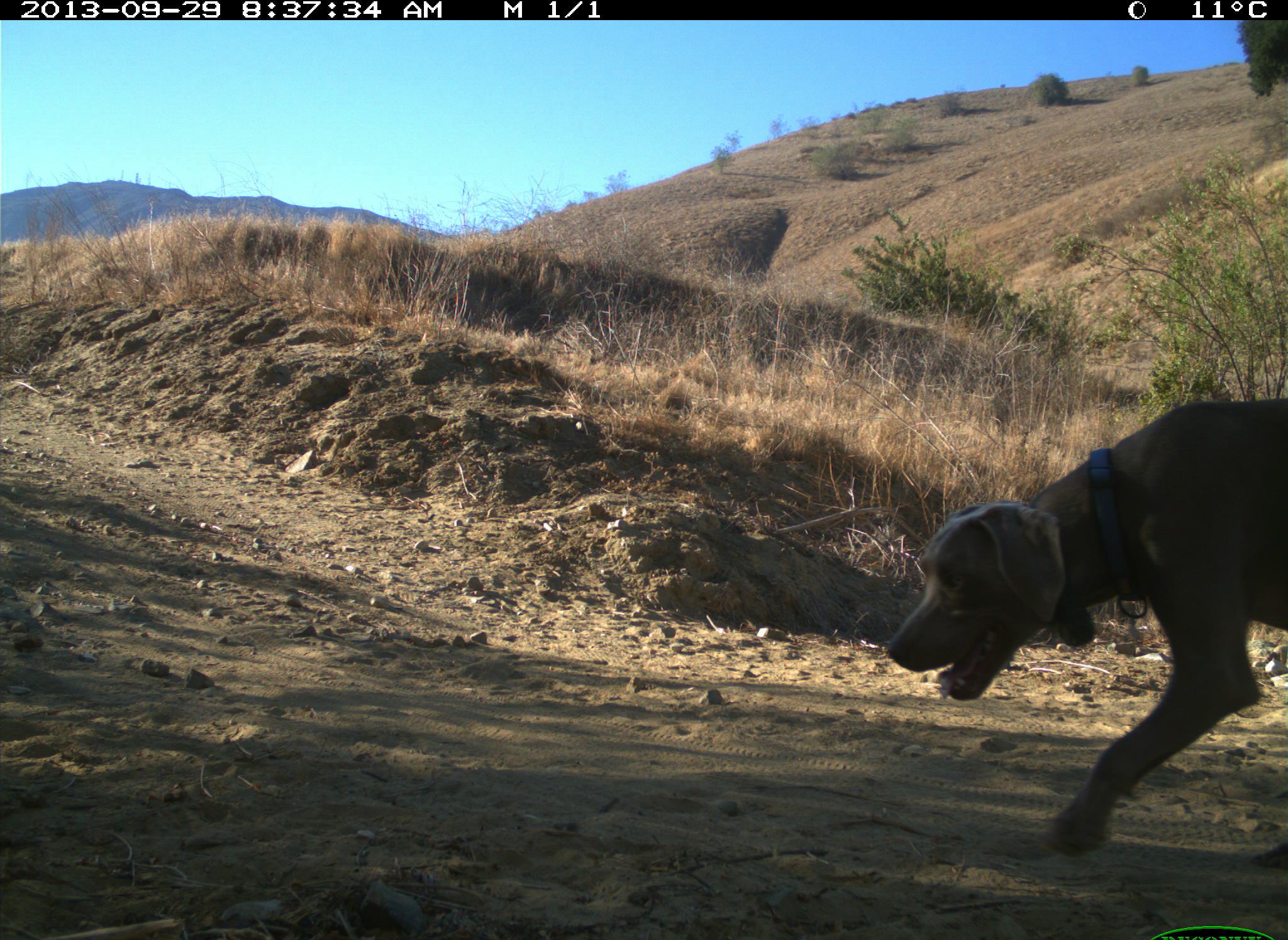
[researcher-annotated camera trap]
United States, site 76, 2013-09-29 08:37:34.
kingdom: Animalia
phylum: Chordata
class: Mammalia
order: Carnivora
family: Canidae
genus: Canis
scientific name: Canis familiaris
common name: domestic dog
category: dog